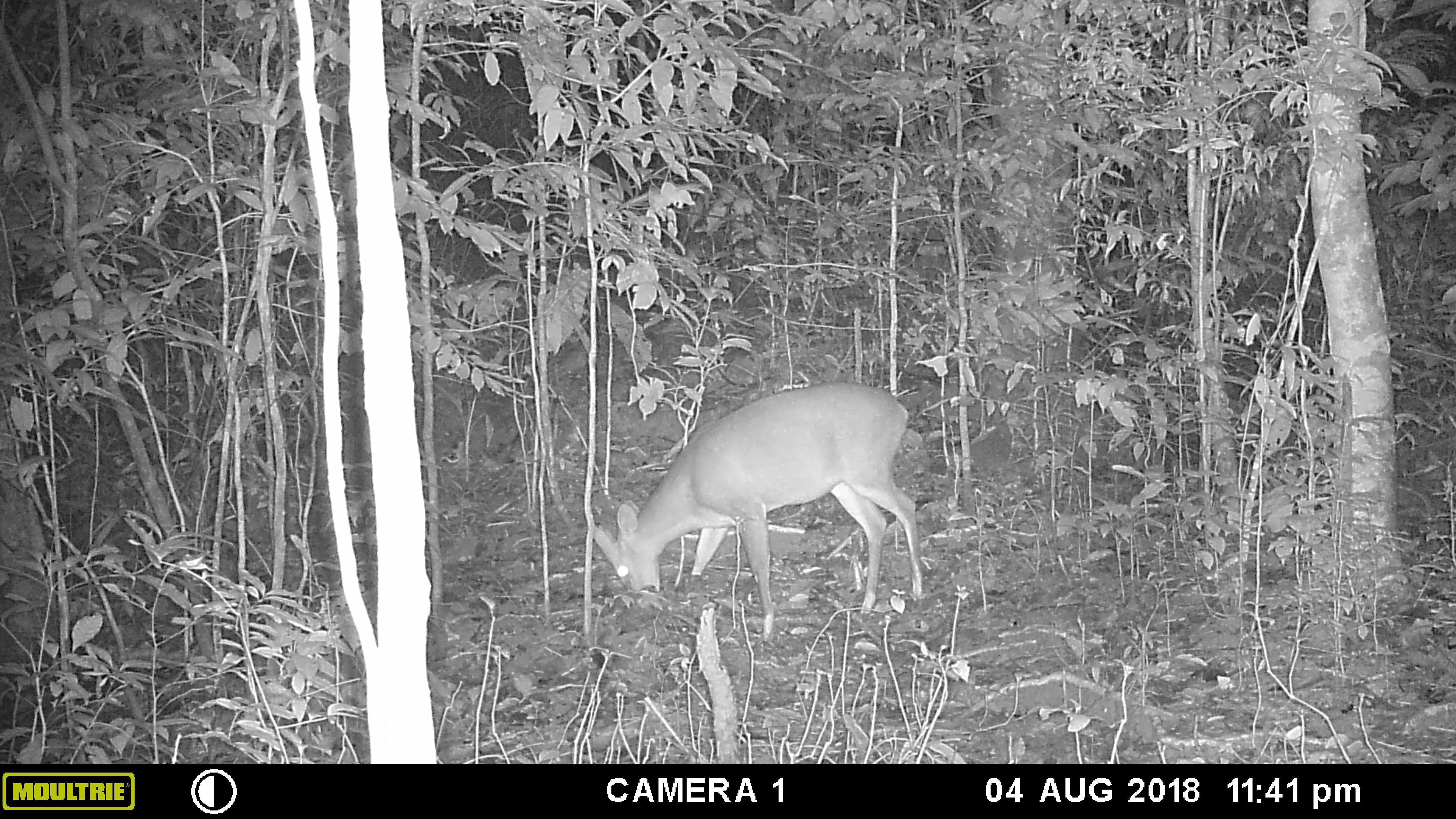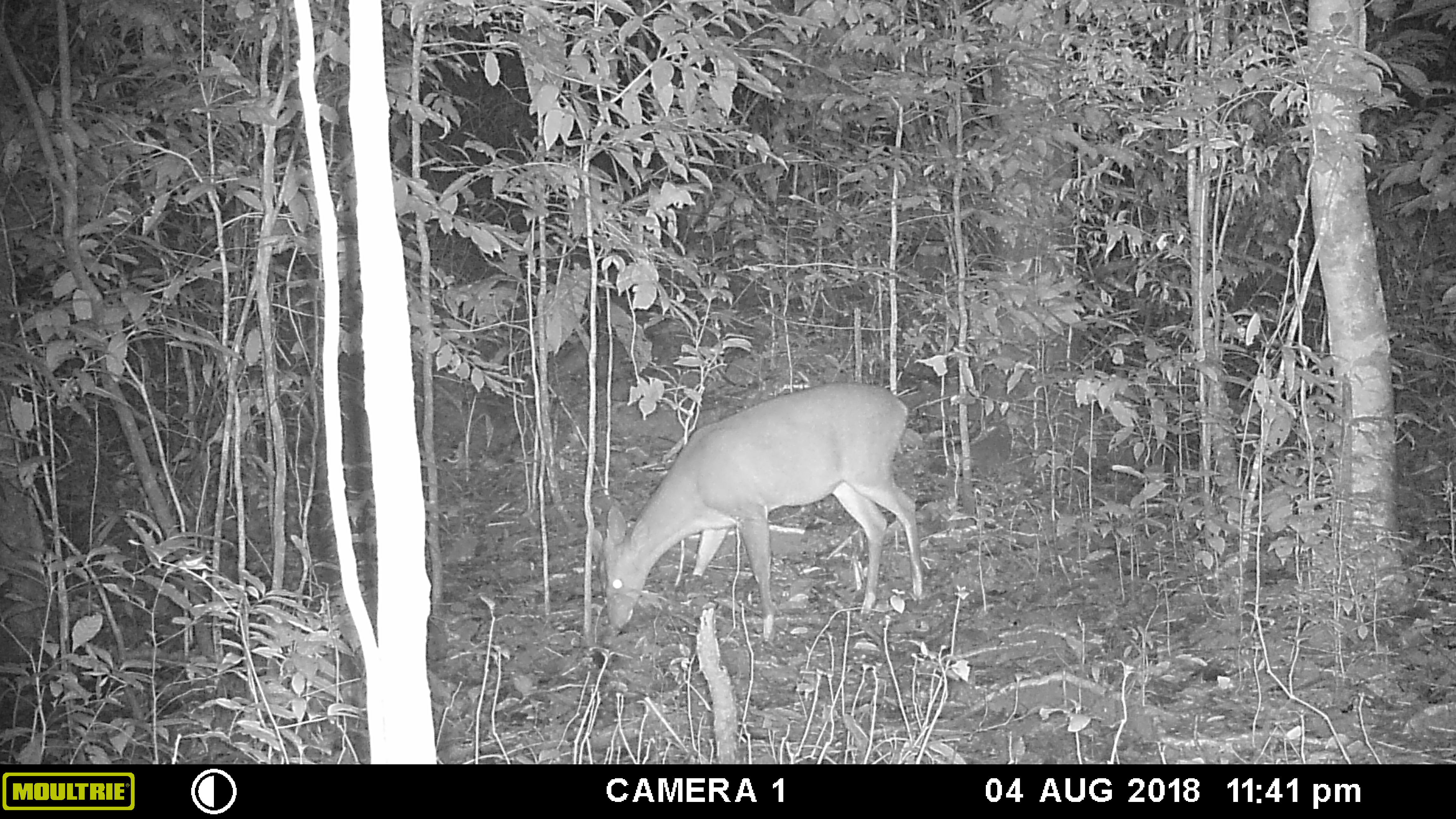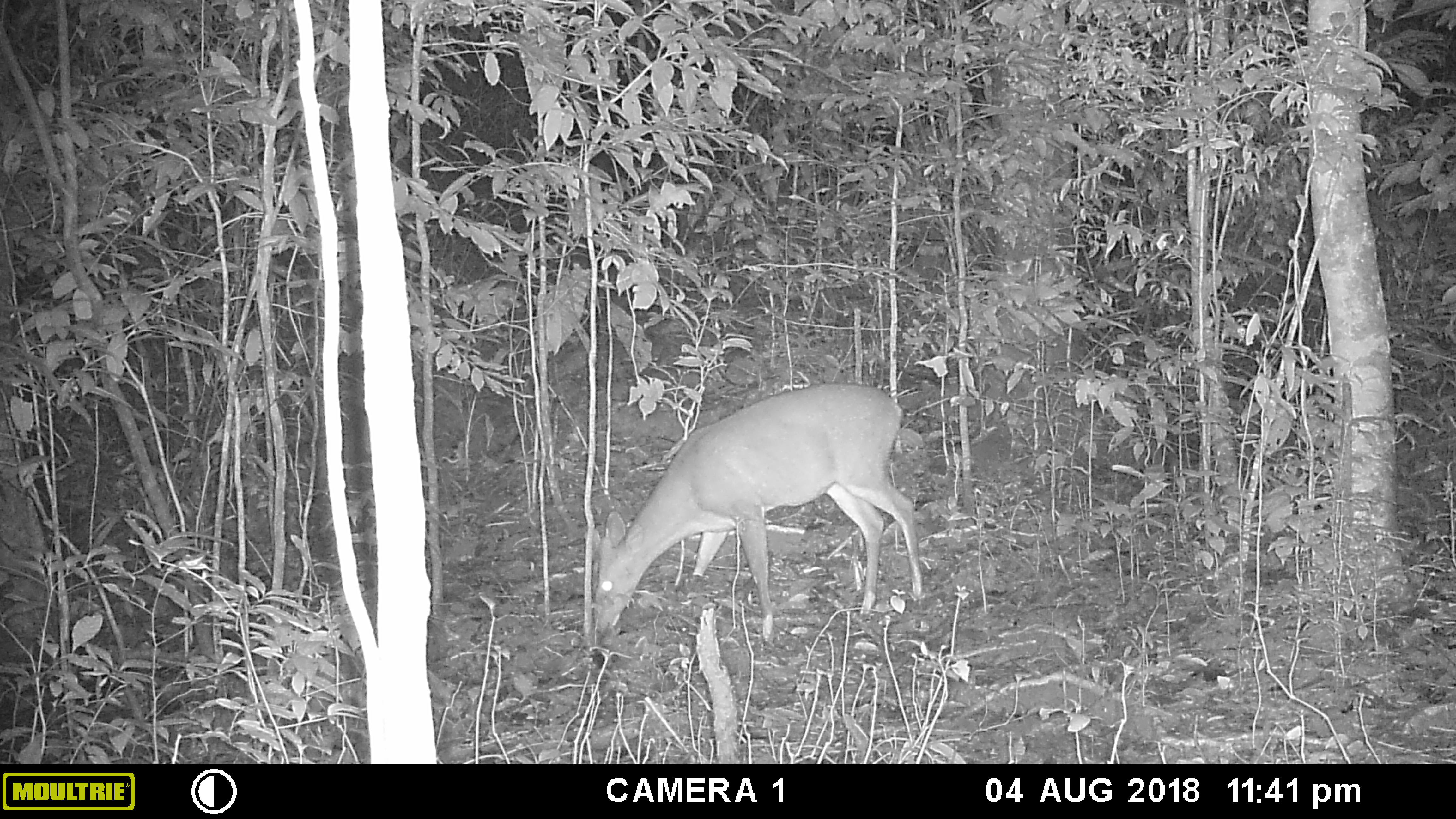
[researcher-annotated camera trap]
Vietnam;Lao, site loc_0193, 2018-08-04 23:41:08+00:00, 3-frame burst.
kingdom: Animalia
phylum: Chordata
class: Mammalia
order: Artiodactyla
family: Cervidae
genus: Muntiacus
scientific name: Muntiacus vuquangensis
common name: large-antlered muntjac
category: large antlered muntjac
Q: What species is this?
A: Large antlered muntjac (large-antlered muntjac) (Muntiacus vuquangensis).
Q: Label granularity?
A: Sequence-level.